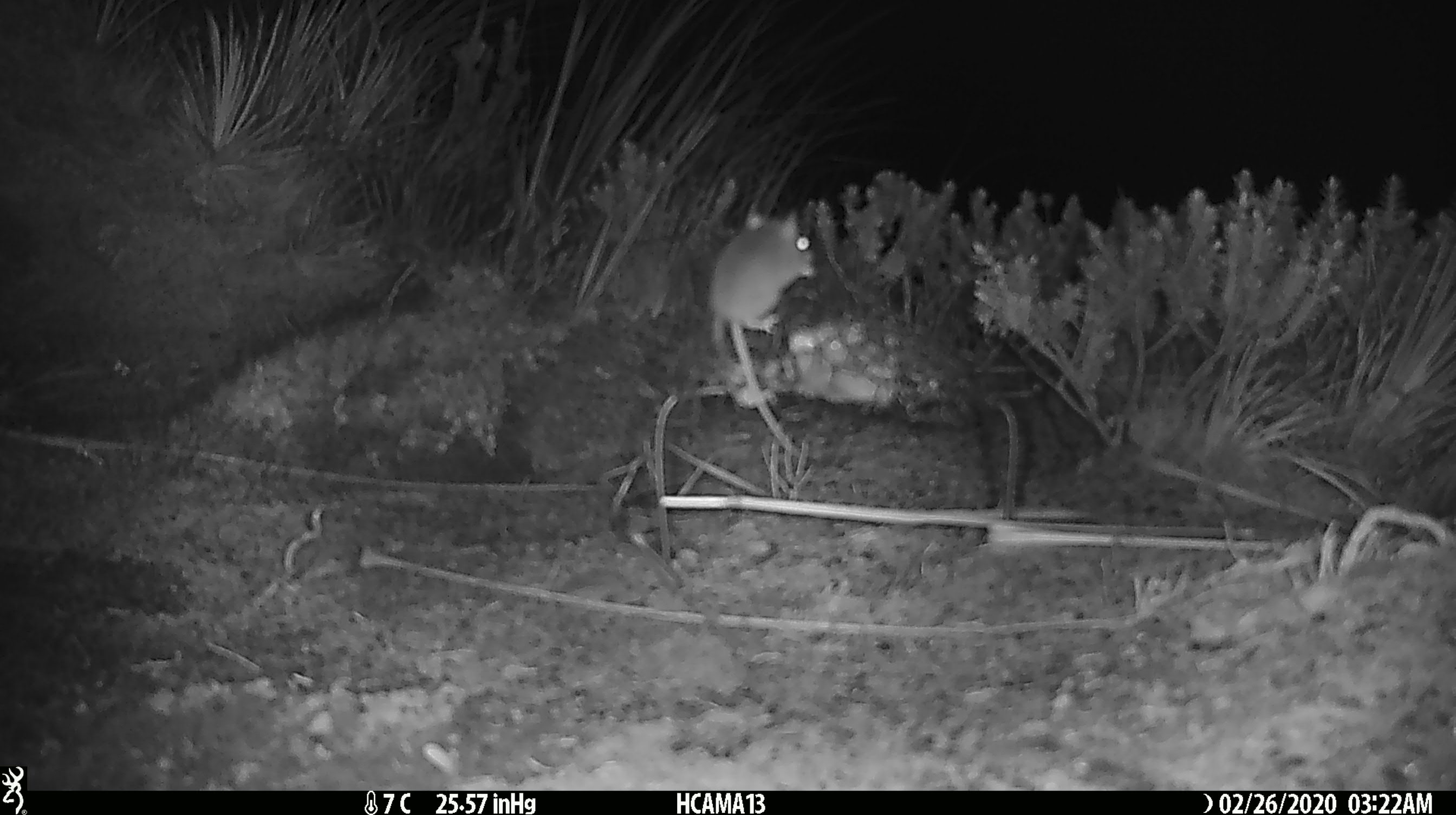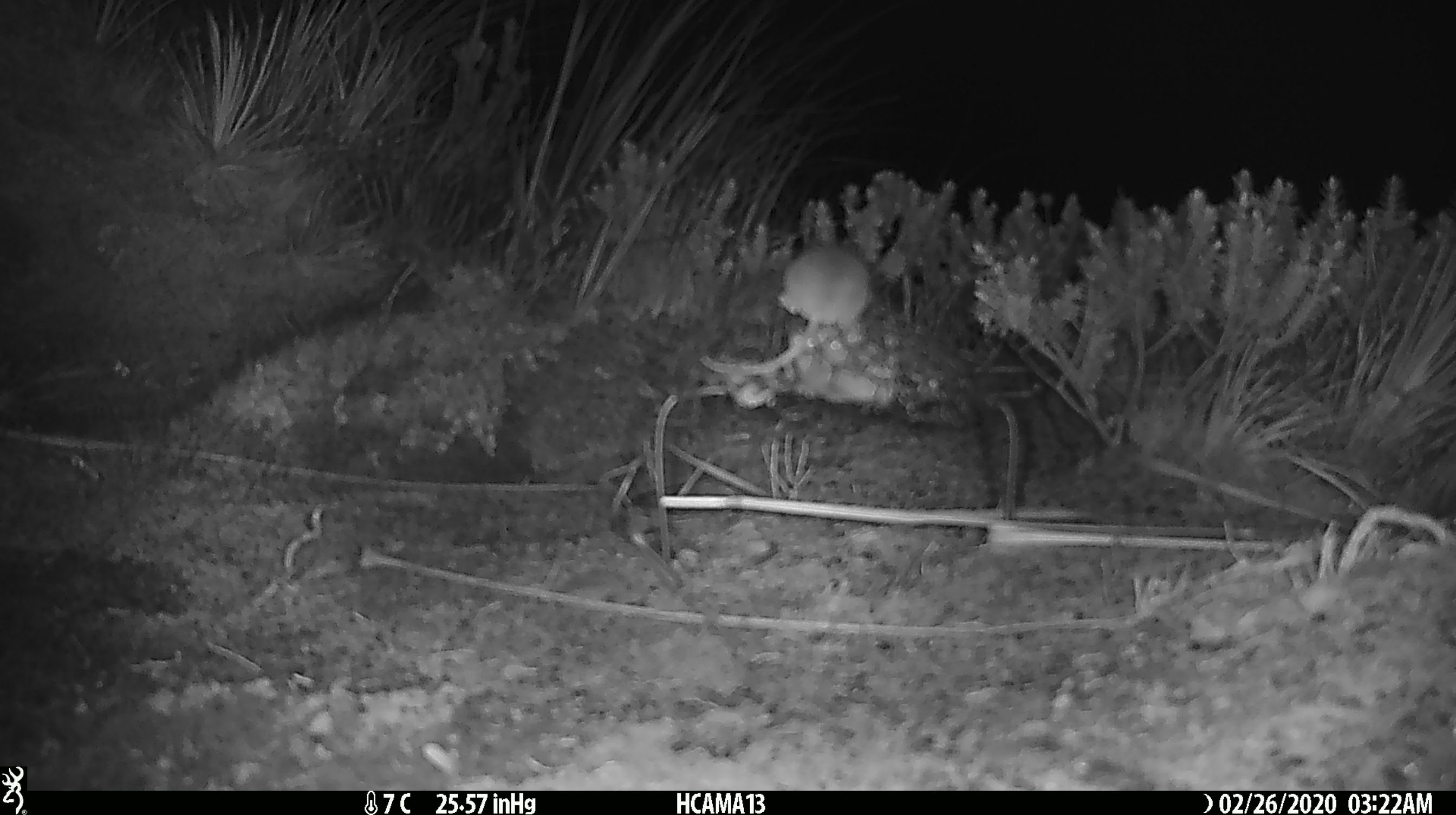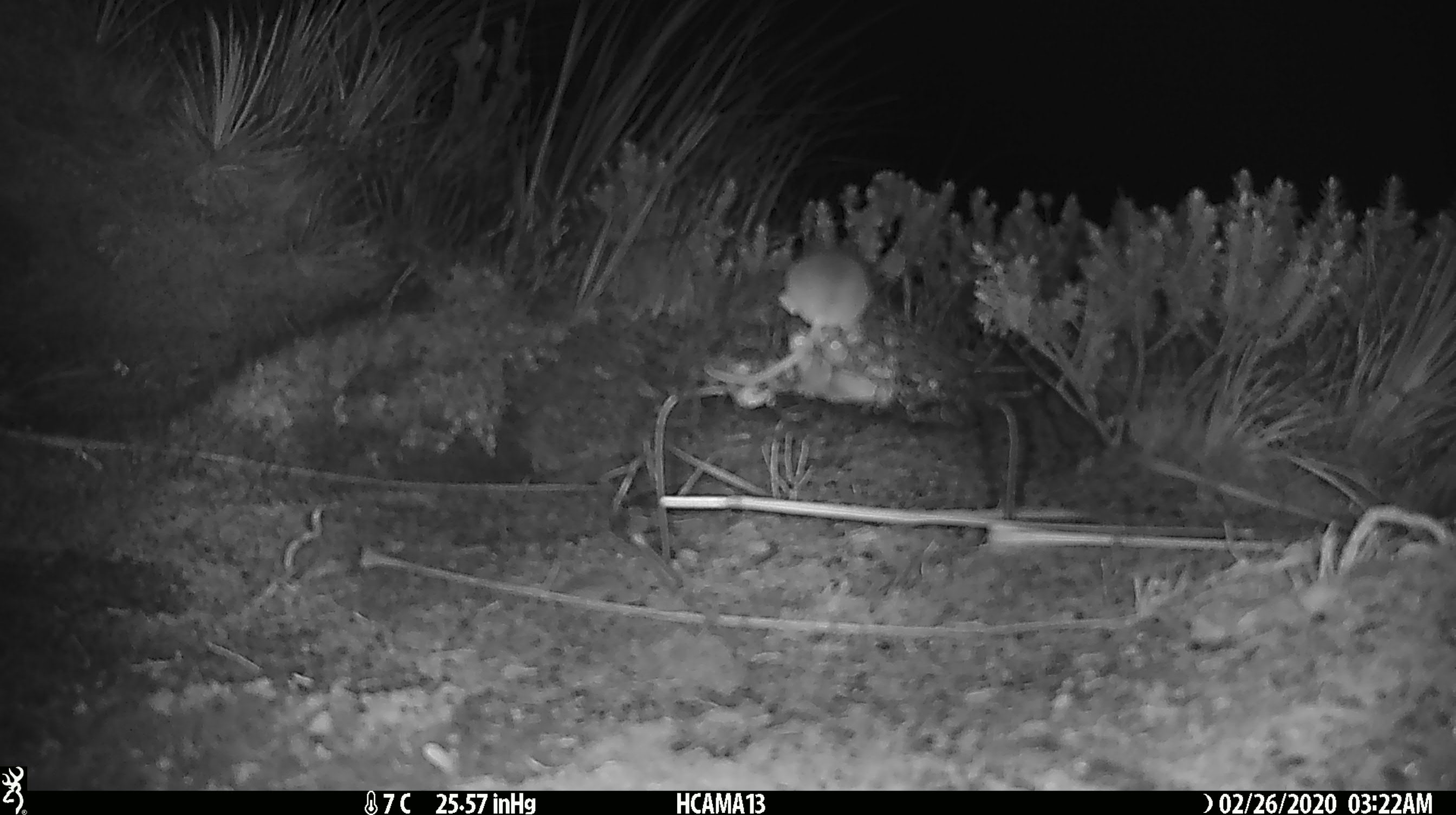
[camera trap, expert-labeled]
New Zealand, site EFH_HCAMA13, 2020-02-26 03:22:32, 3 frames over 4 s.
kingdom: Animalia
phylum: Chordata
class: Mammalia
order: Rodentia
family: Muridae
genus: Mus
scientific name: Mus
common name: mouse